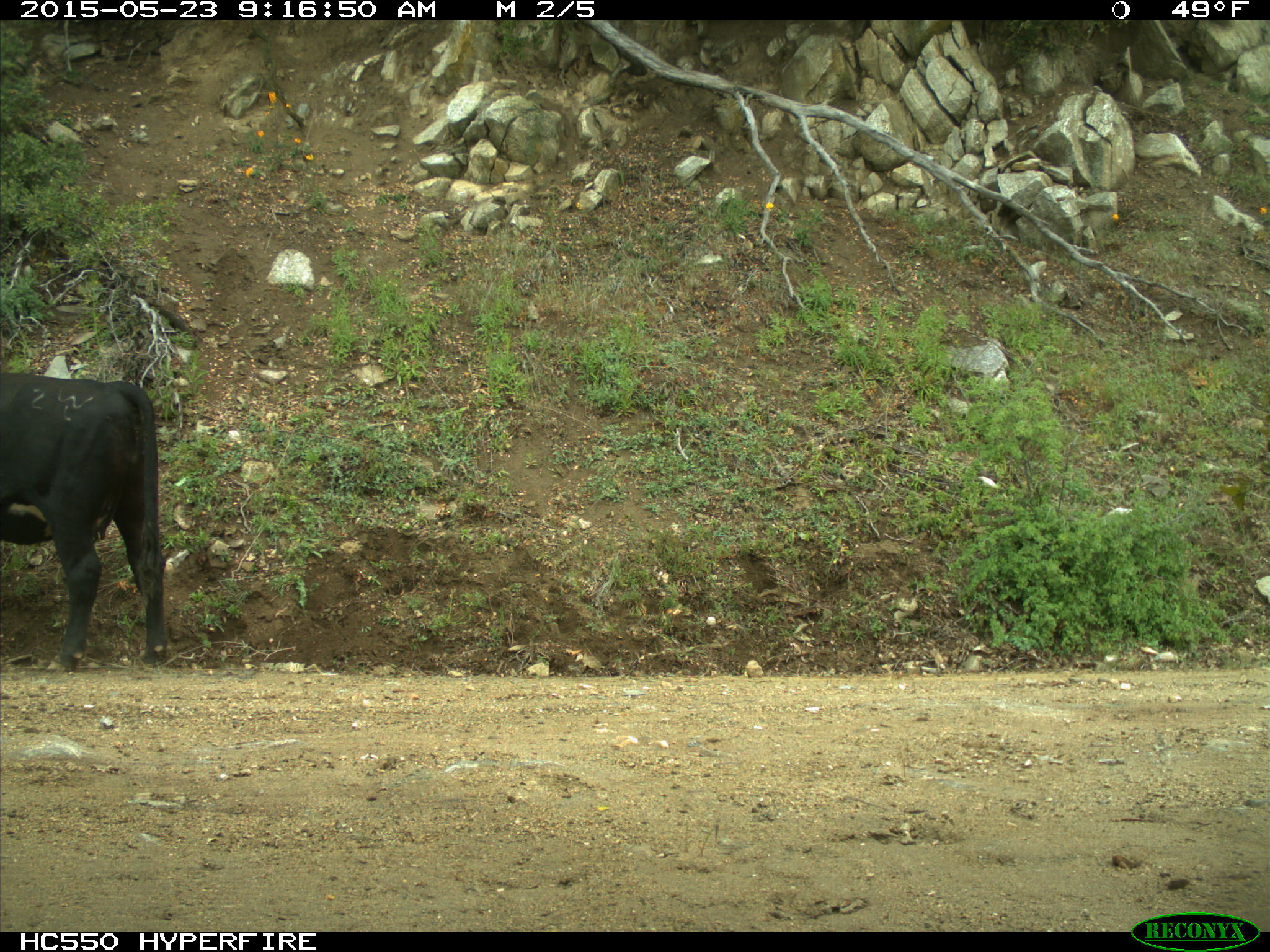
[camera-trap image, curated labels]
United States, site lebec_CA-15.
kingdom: Animalia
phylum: Chordata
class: Mammalia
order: Artiodactyla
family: Bovidae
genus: Bos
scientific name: Bos taurus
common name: domestic cow